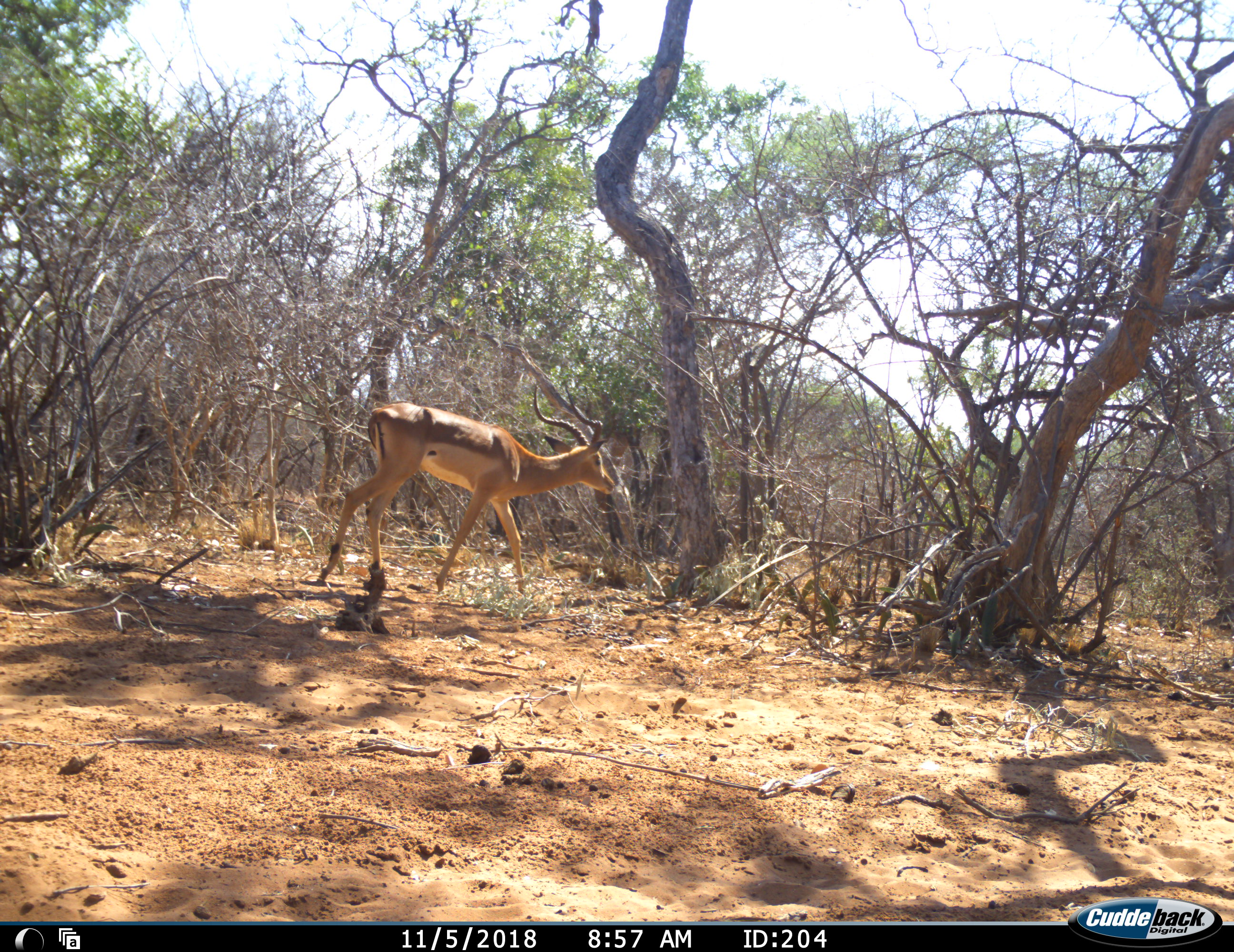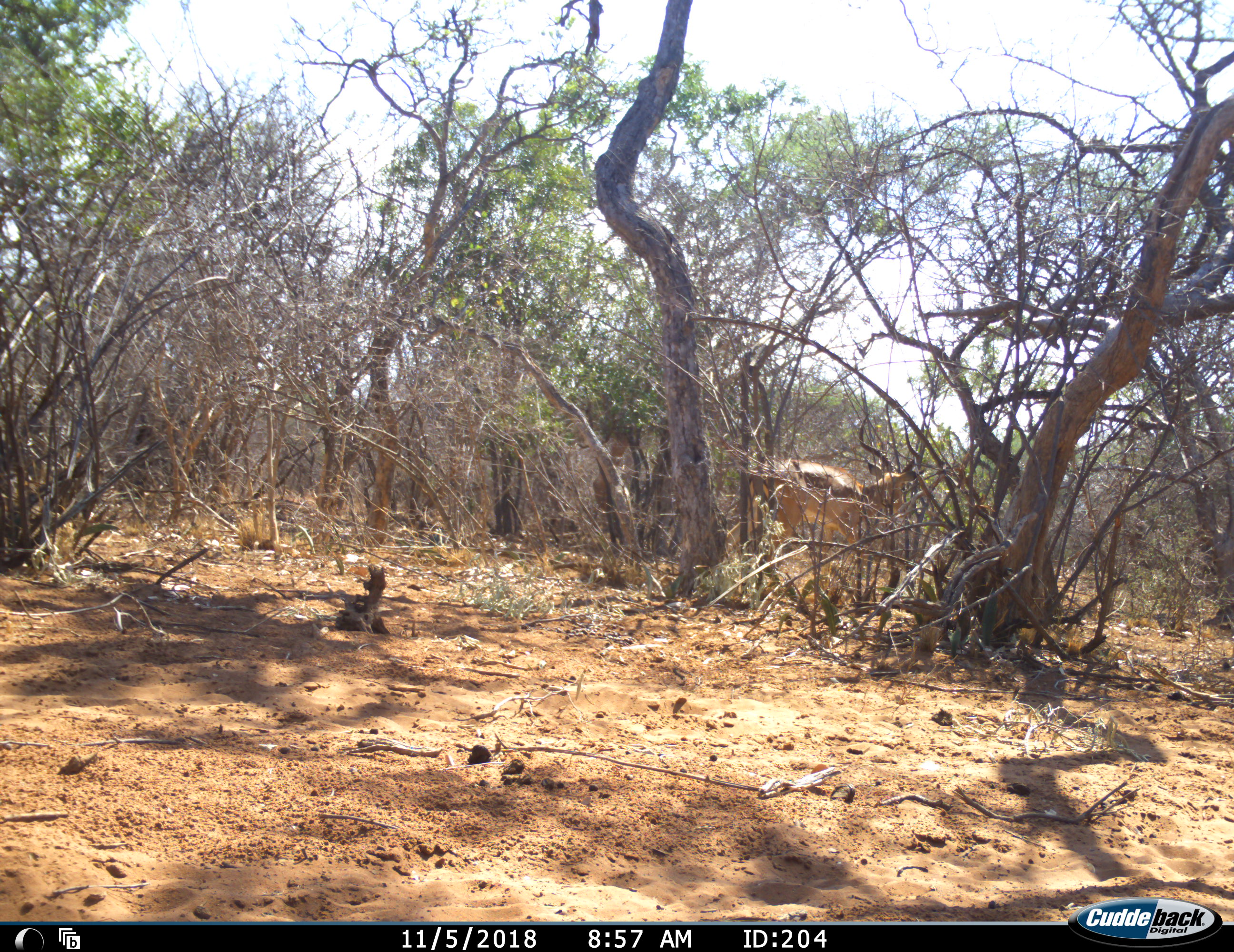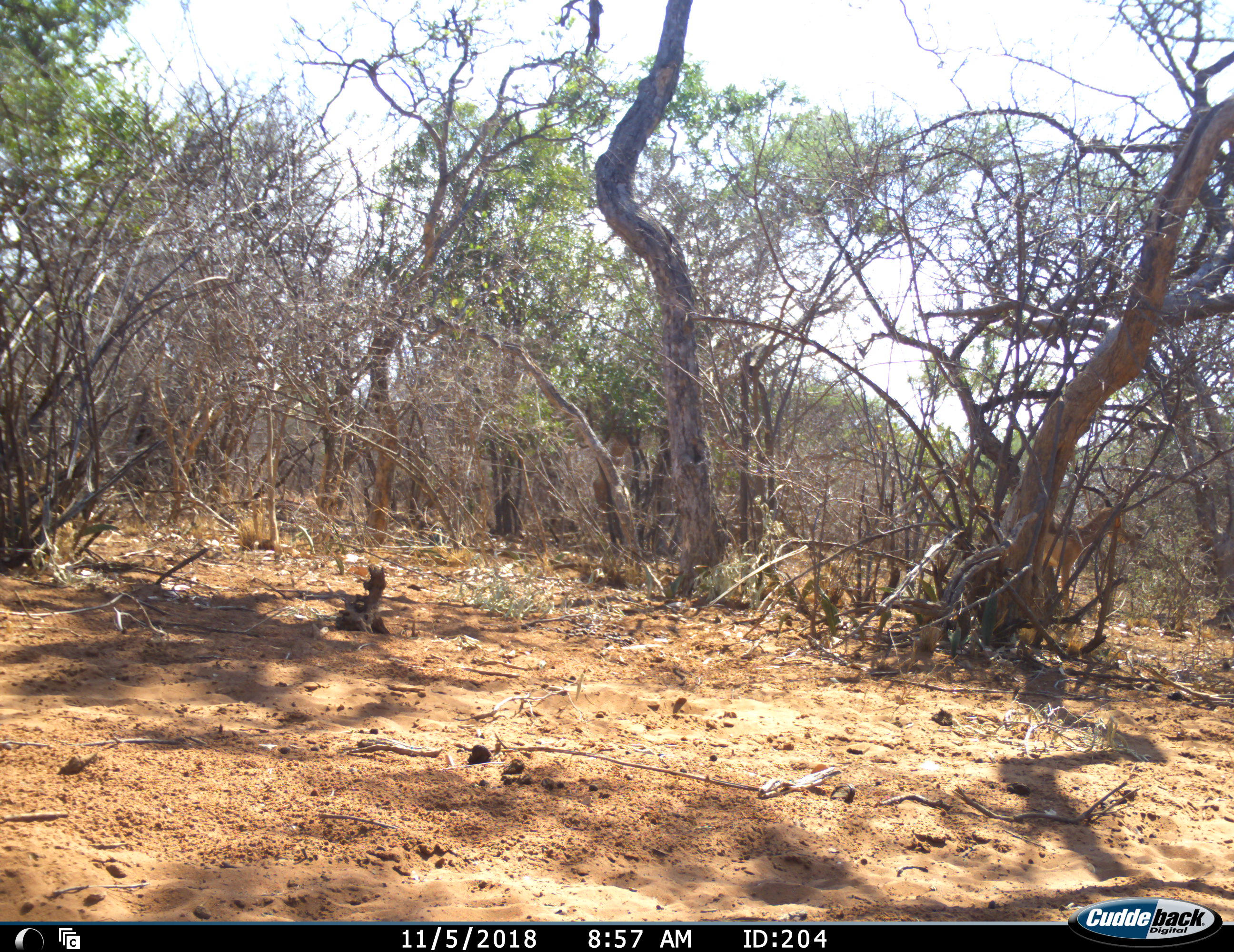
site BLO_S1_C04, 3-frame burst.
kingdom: Animalia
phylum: Chordata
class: Mammalia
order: Artiodactyla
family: Bovidae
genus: Aepyceros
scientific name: Aepyceros melampus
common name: impala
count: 1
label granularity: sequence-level